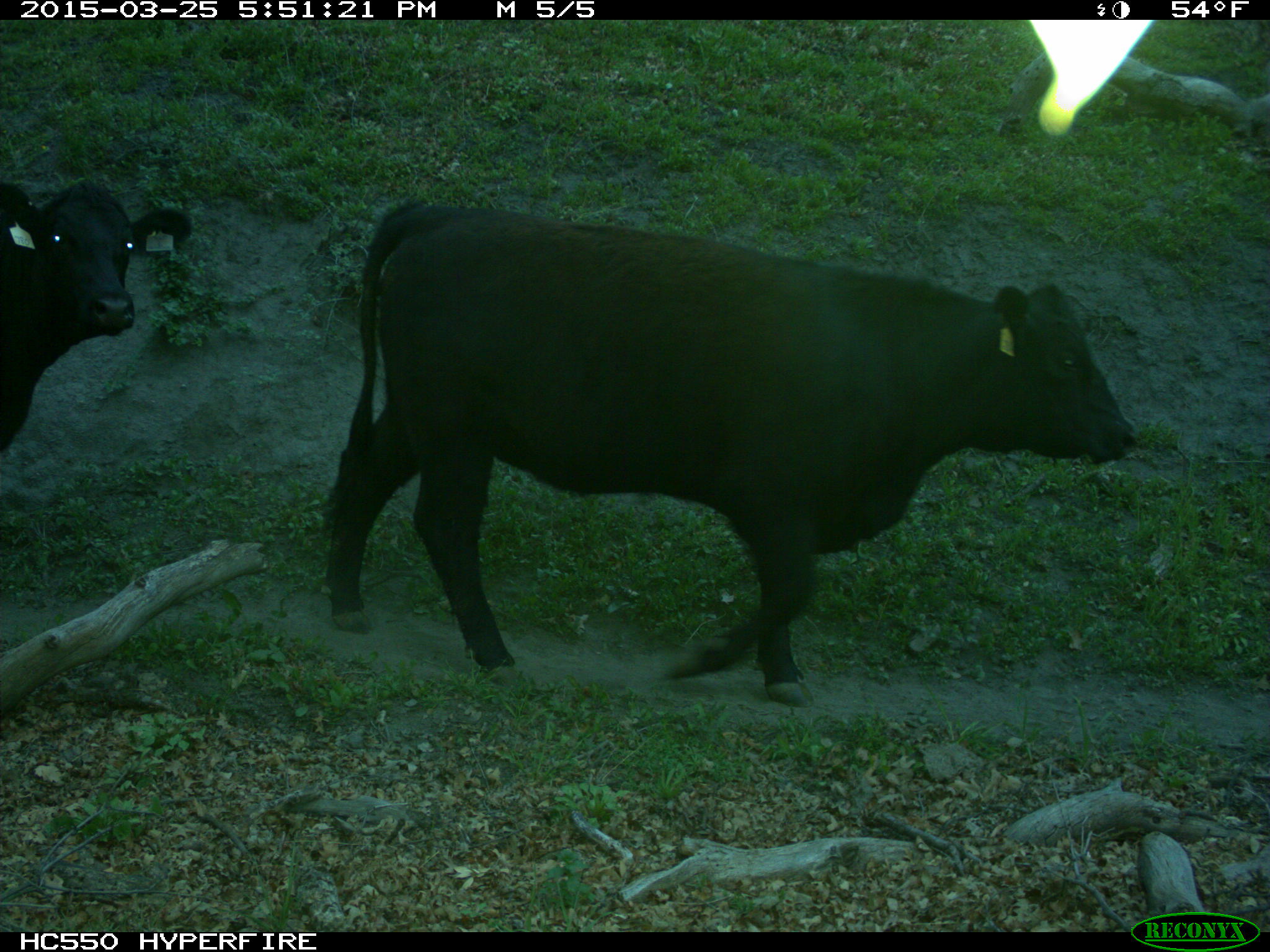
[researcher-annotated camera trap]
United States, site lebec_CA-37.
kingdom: Animalia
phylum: Chordata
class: Mammalia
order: Artiodactyla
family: Bovidae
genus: Bos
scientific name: Bos taurus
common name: domestic cow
Bos taurus (domestic cow).